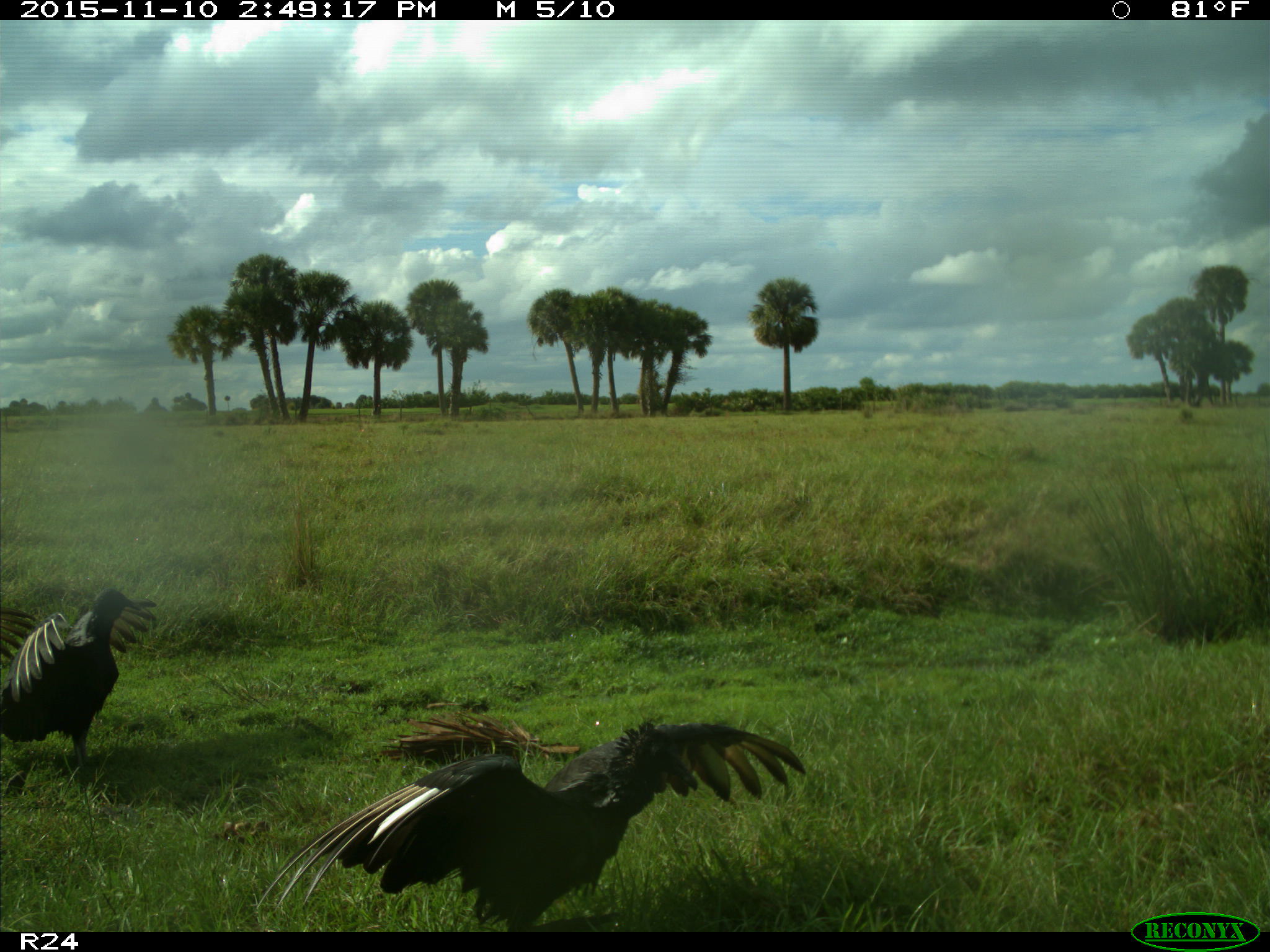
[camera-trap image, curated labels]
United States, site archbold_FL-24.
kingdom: Animalia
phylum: Chordata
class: Aves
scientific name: Aves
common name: birds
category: unidentified bird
Unidentified bird (birds) (Aves).